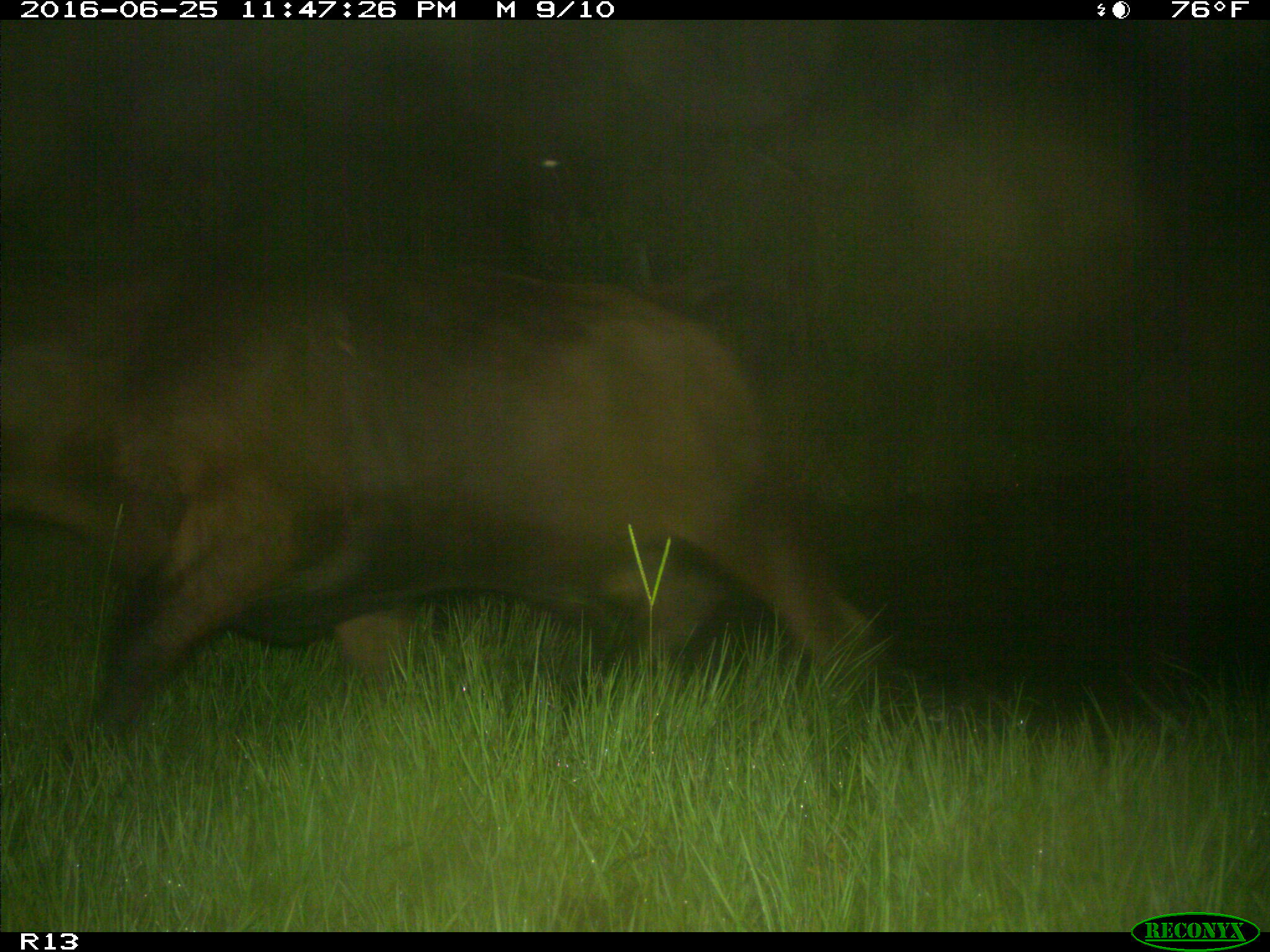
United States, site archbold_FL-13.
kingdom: Animalia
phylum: Chordata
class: Mammalia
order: Artiodactyla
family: Bovidae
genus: Bos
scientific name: Bos taurus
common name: domestic cow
Bos taurus (domestic cow).